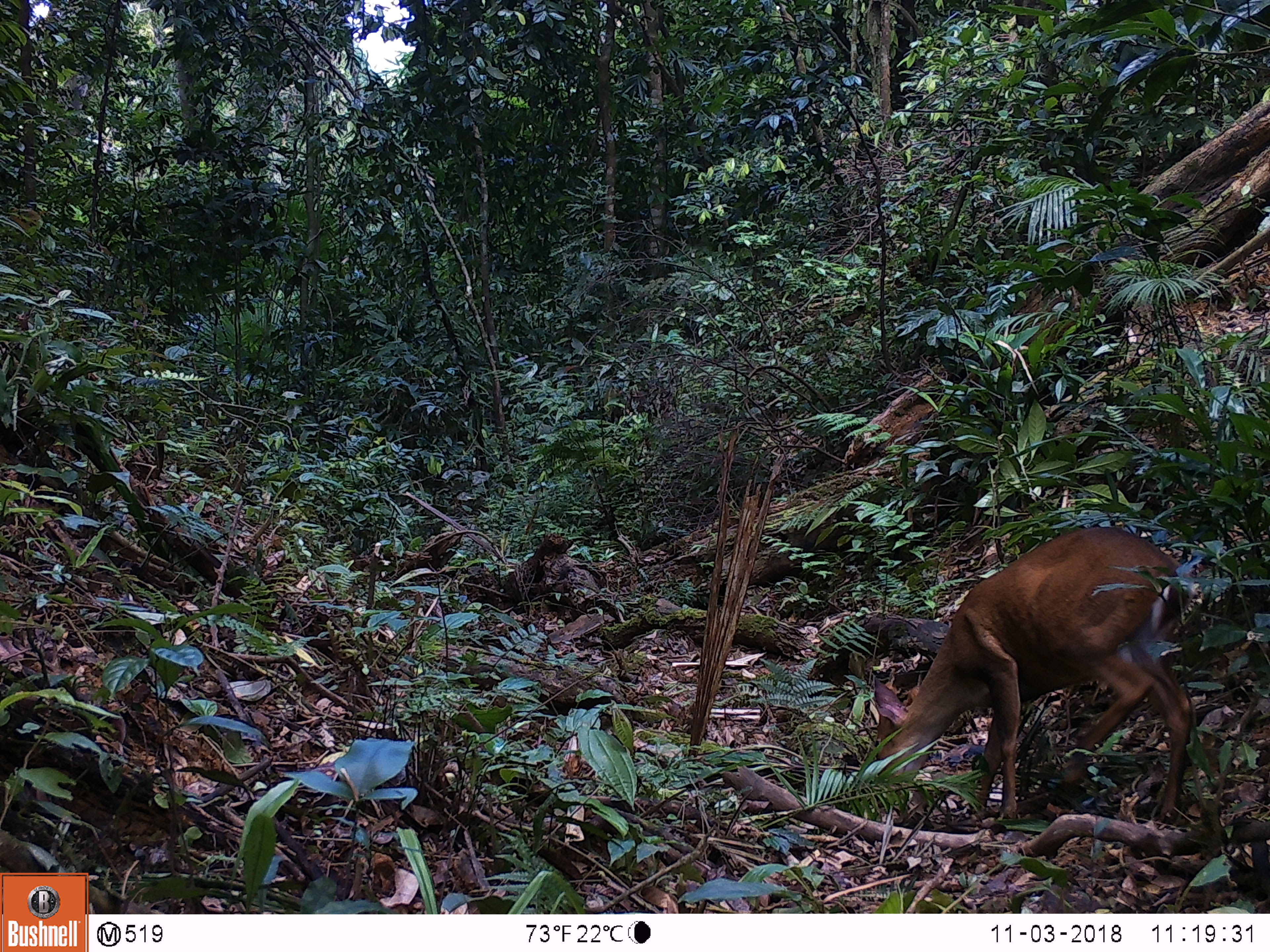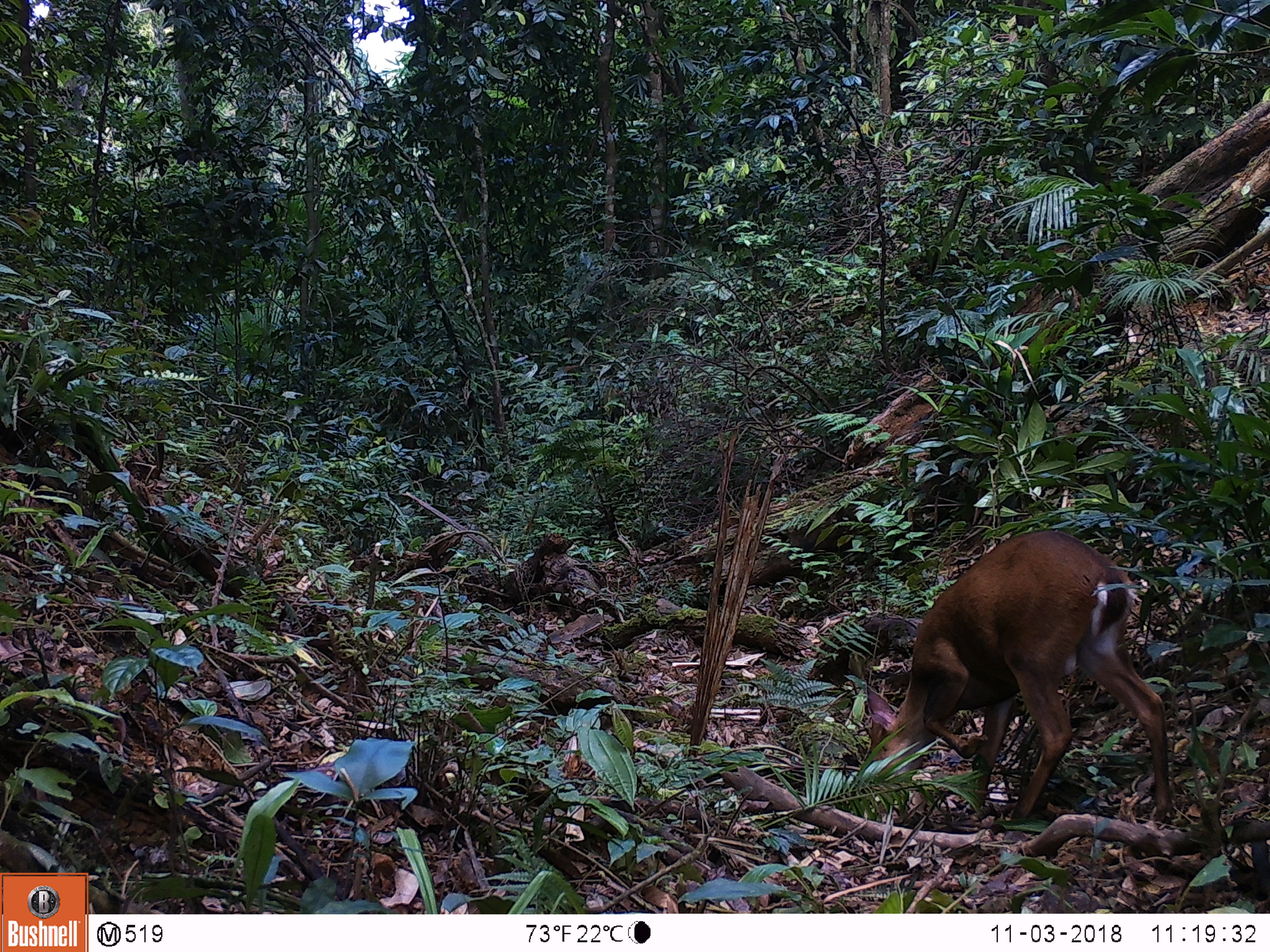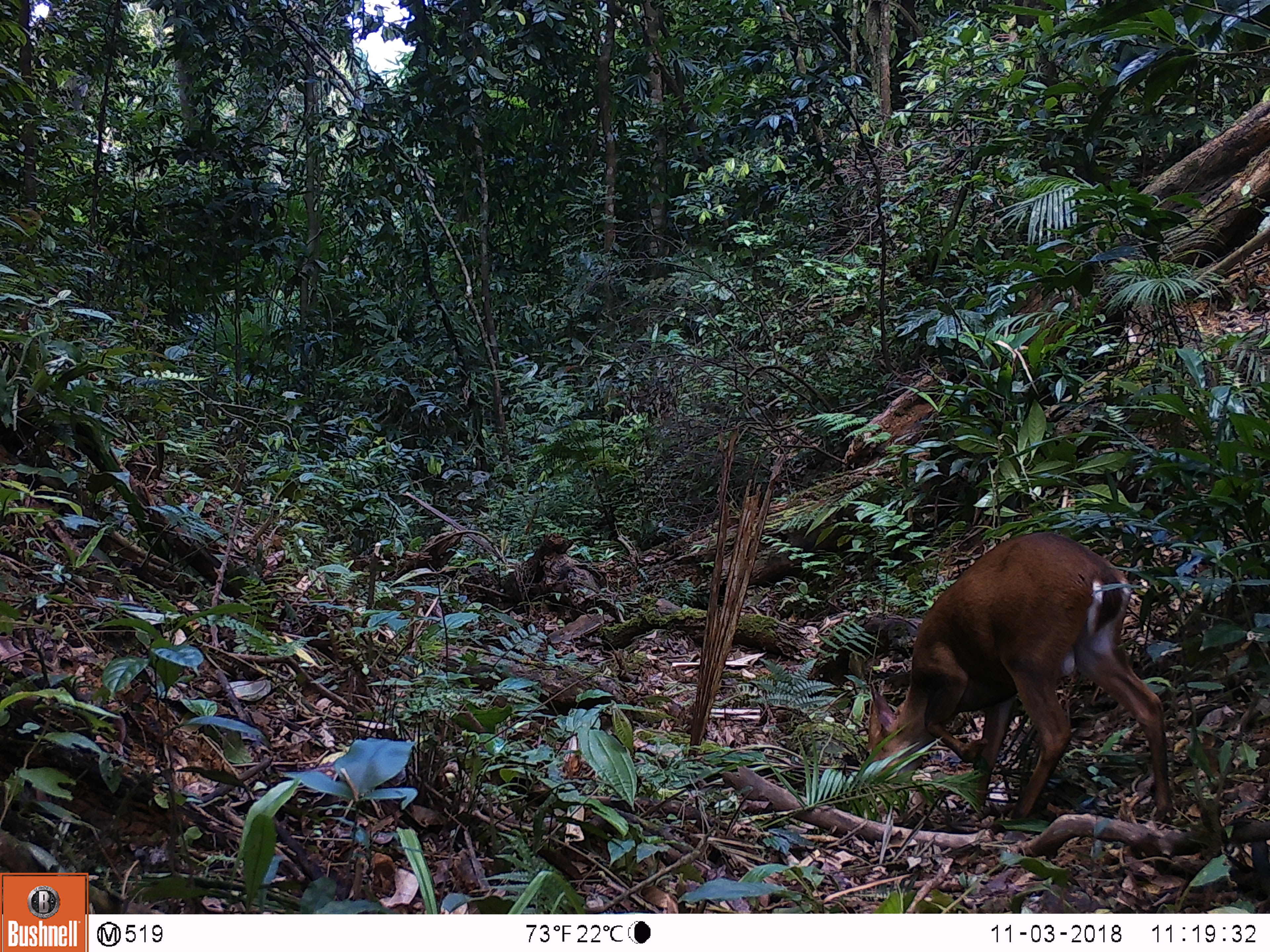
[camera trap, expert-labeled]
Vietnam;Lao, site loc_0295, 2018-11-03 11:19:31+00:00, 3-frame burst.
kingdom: Animalia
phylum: Chordata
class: Mammalia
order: Artiodactyla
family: Cervidae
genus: Muntiacus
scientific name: Muntiacus vuquangensis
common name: large-antlered muntjac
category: large antlered muntjac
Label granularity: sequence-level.